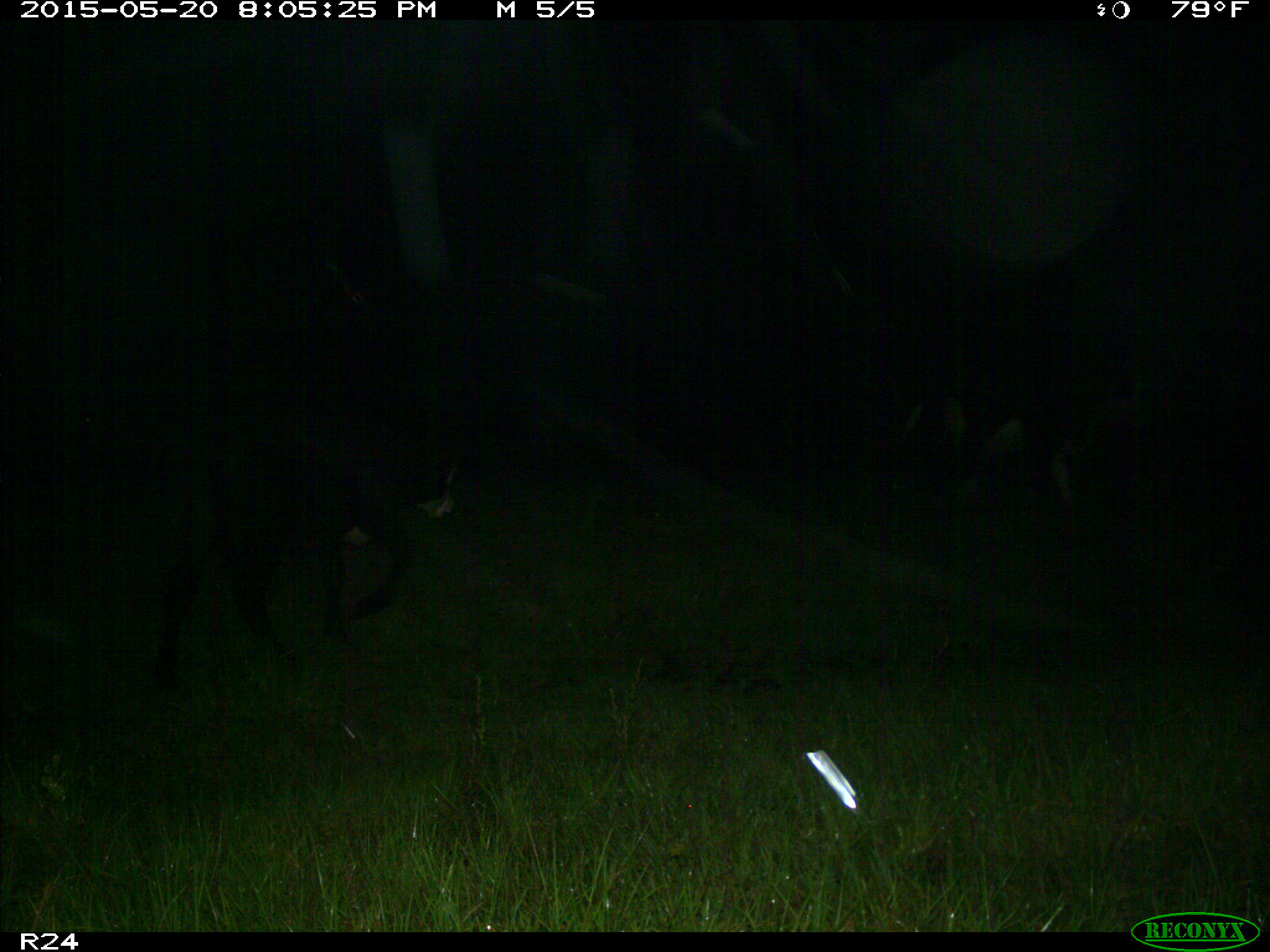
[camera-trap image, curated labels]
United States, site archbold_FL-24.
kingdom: Animalia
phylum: Chordata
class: Mammalia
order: Artiodactyla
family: Bovidae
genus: Bos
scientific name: Bos taurus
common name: domestic cow